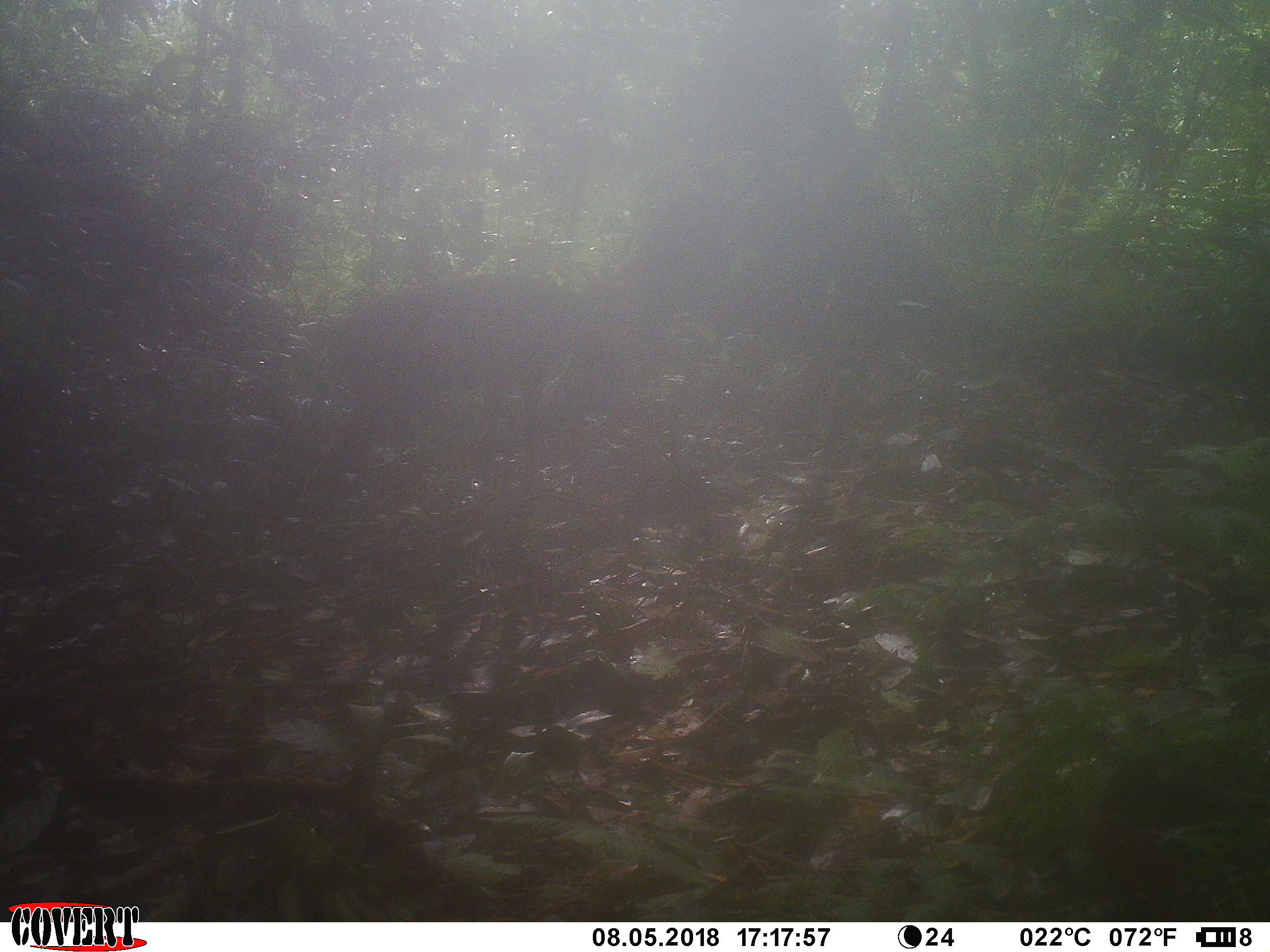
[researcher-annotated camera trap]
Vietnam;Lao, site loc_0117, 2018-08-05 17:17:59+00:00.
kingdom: Animalia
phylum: Chordata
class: Mammalia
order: Artiodactyla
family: Cervidae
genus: Muntiacus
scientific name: Muntiacus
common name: muntjacs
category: unidentified muntjac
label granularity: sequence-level